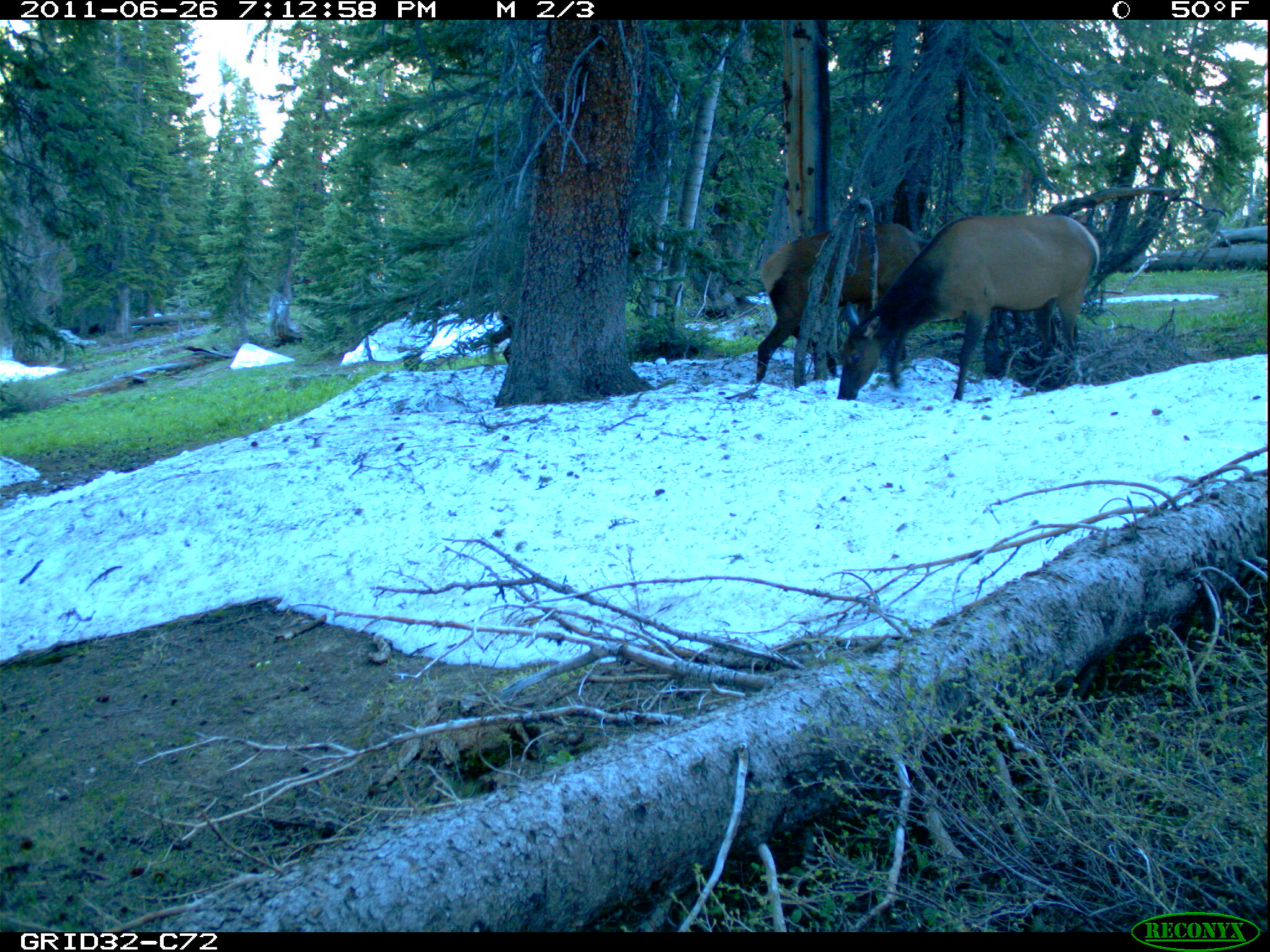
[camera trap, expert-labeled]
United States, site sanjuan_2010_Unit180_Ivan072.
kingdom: Animalia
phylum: Chordata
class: Mammalia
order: Artiodactyla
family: Cervidae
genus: Cervus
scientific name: Cervus elaphus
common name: red deer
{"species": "Cervus elaphus (red deer)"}